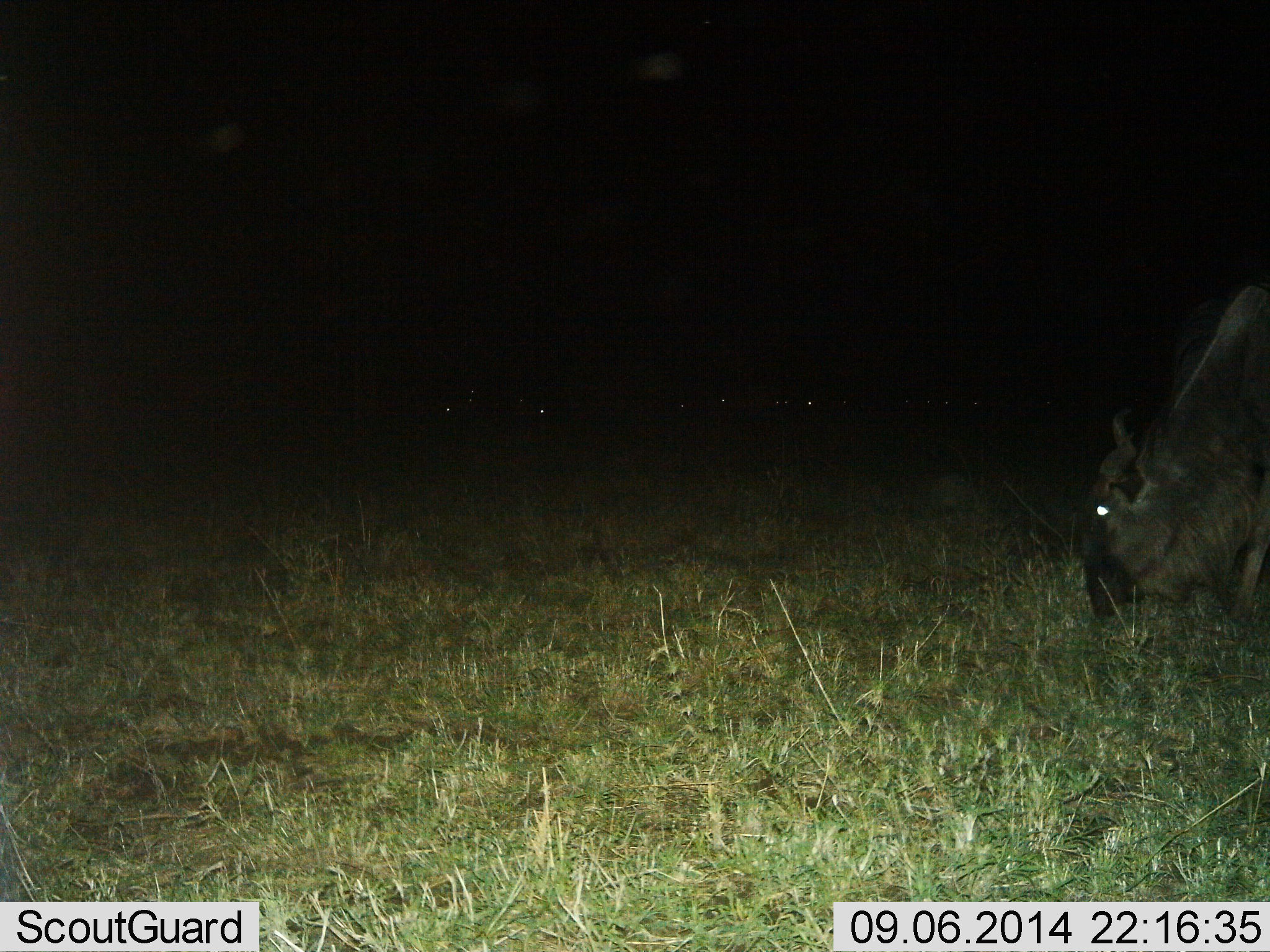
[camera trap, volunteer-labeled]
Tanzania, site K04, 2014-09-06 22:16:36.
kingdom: Animalia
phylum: Chordata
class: Mammalia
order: Artiodactyla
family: Bovidae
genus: Connochaetes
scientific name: Connochaetes taurinus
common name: blue wildebeest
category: wildebeest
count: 1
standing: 30%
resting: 10%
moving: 0%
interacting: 0%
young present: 0%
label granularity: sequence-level